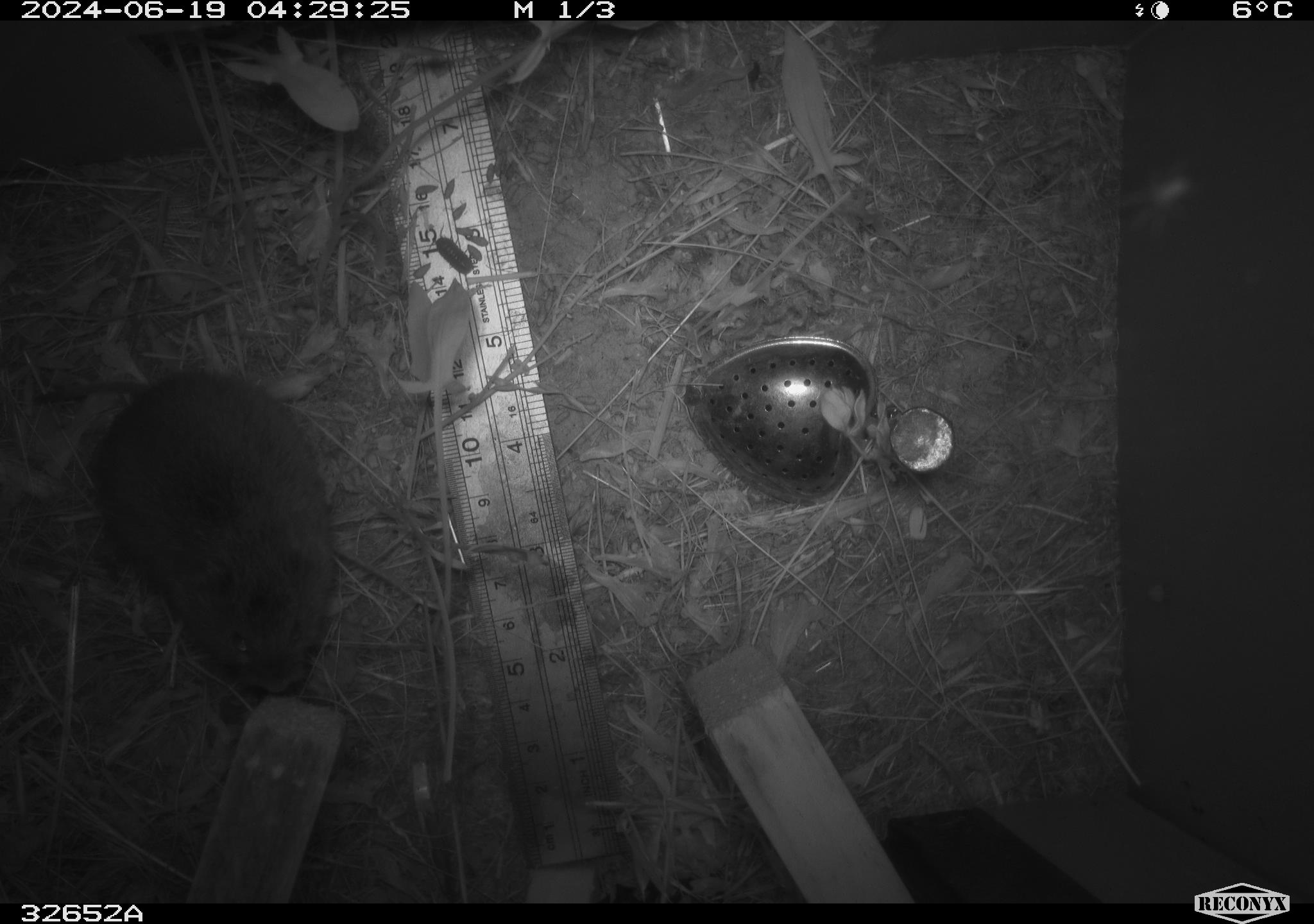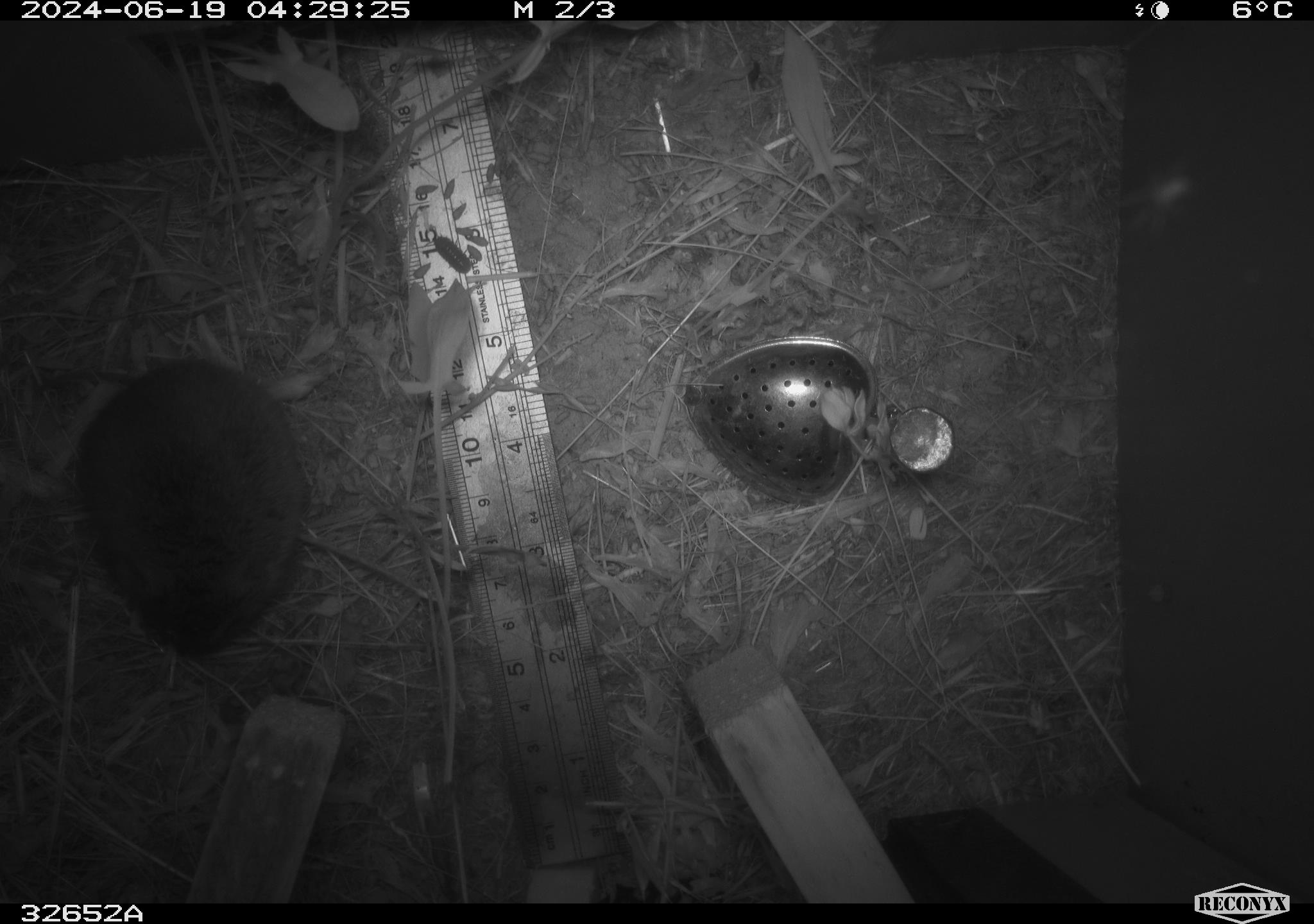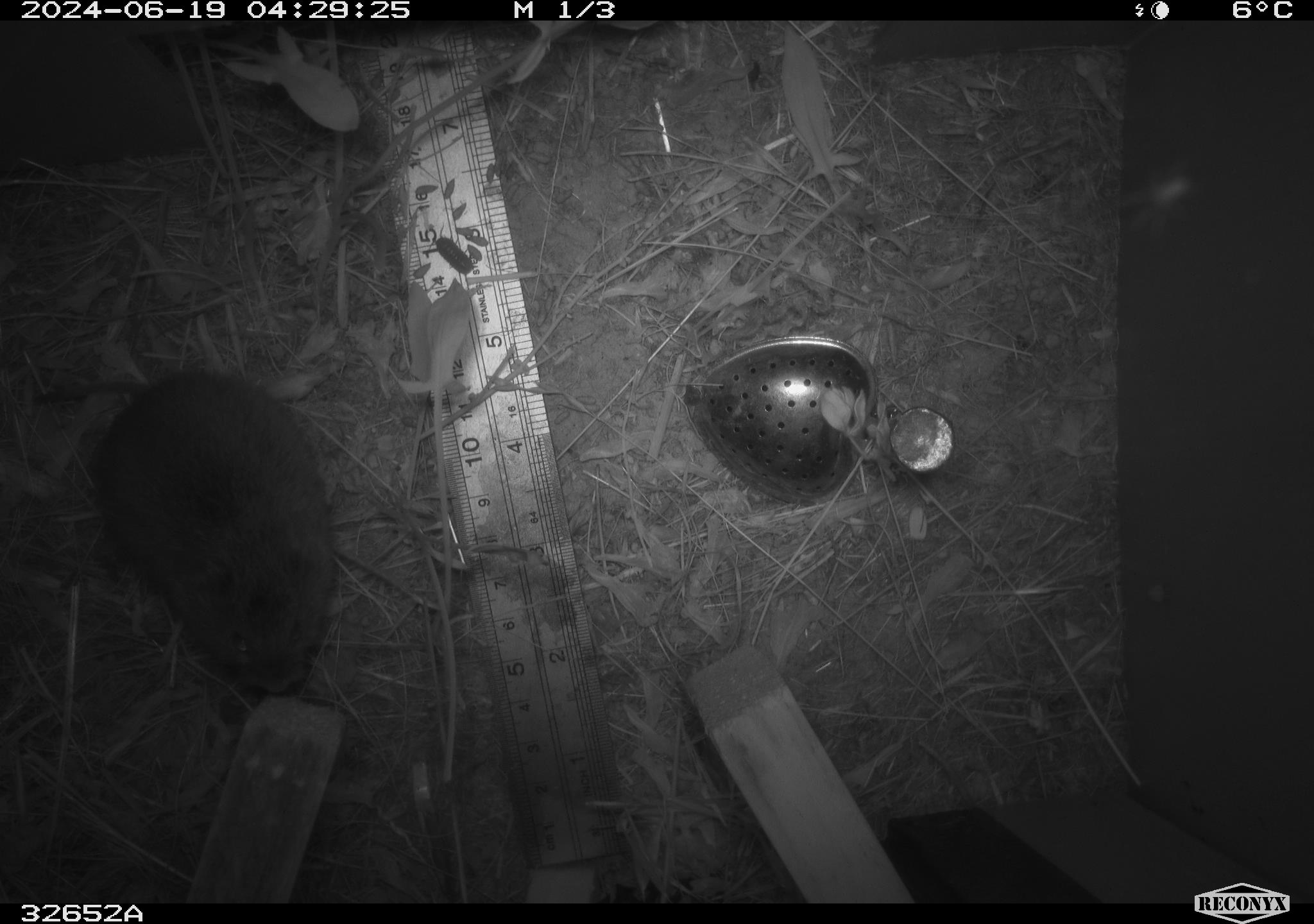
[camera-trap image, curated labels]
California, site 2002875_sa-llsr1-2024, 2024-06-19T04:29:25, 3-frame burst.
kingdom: Animalia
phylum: Chordata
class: Mammalia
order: Rodentia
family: Cricetidae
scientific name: Arvicolinae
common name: voles, lemmings, and muskrats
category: arvicolinae subfamily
Arvicolinae subfamily (voles, lemmings, and muskrats) (Arvicolinae).